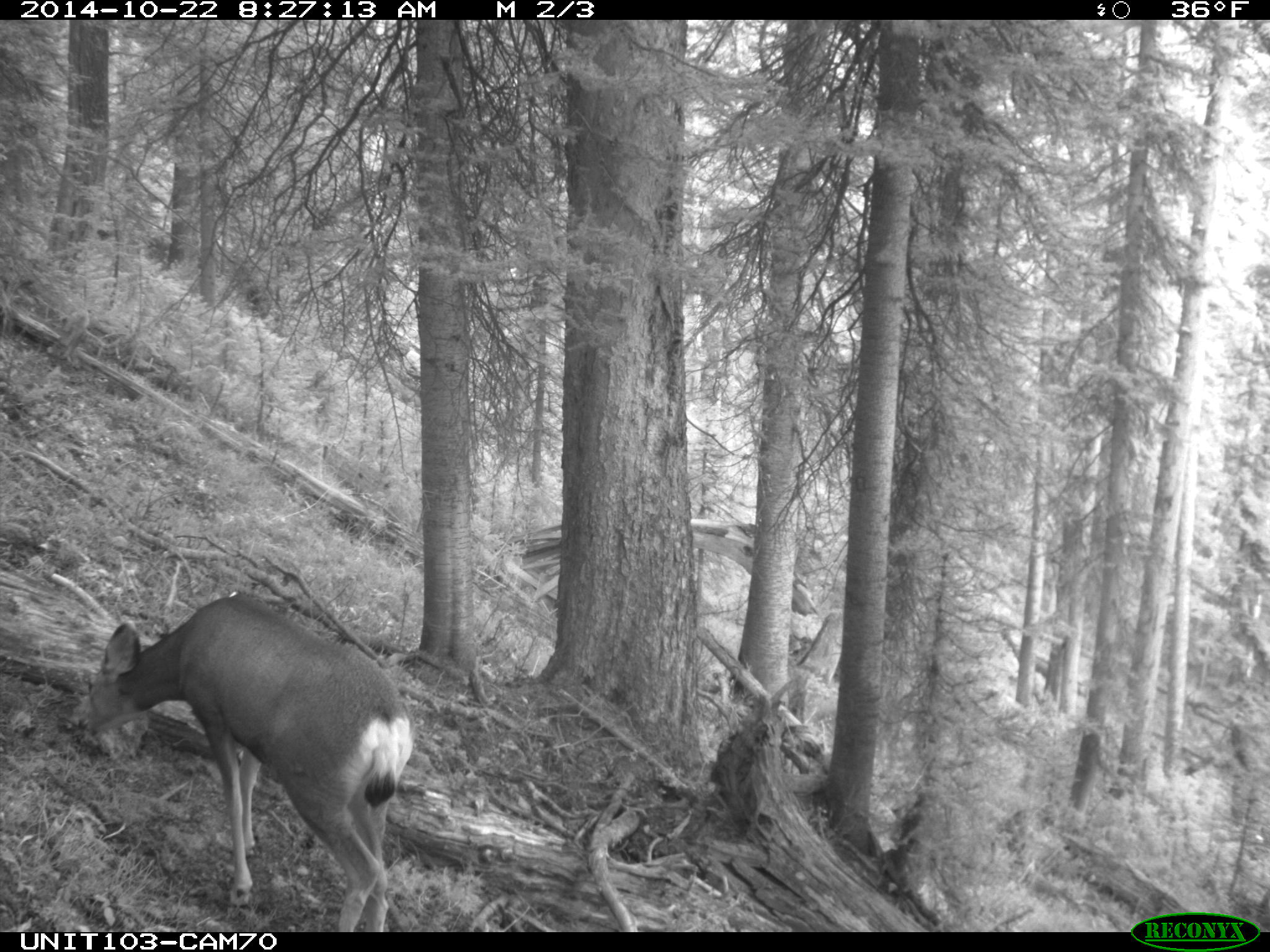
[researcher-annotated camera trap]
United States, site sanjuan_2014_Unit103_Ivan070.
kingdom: Animalia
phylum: Chordata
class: Mammalia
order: Artiodactyla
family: Cervidae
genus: Odocoileus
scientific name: Odocoileus hemionus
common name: mule deer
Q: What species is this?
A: Odocoileus hemionus (mule deer).